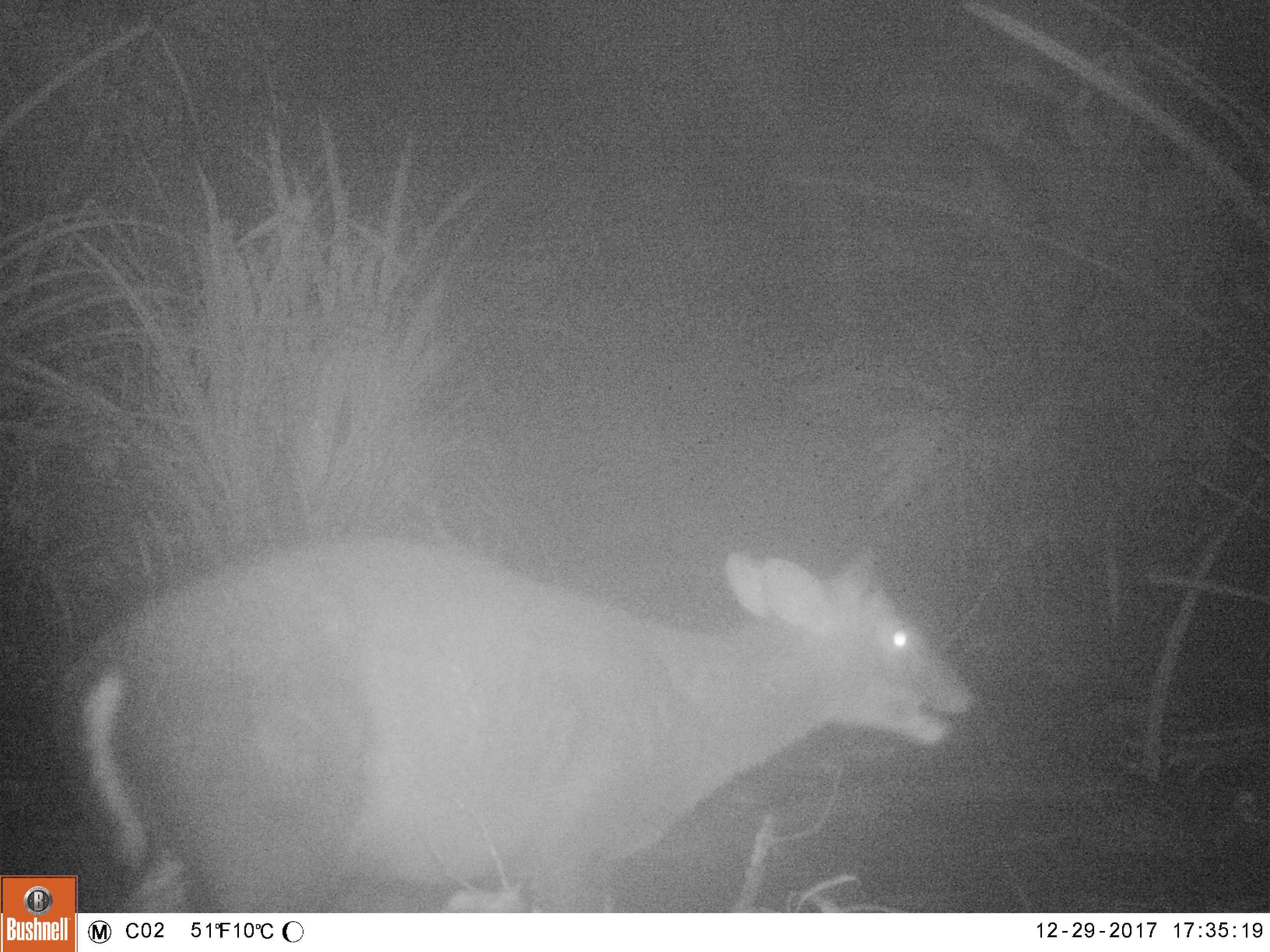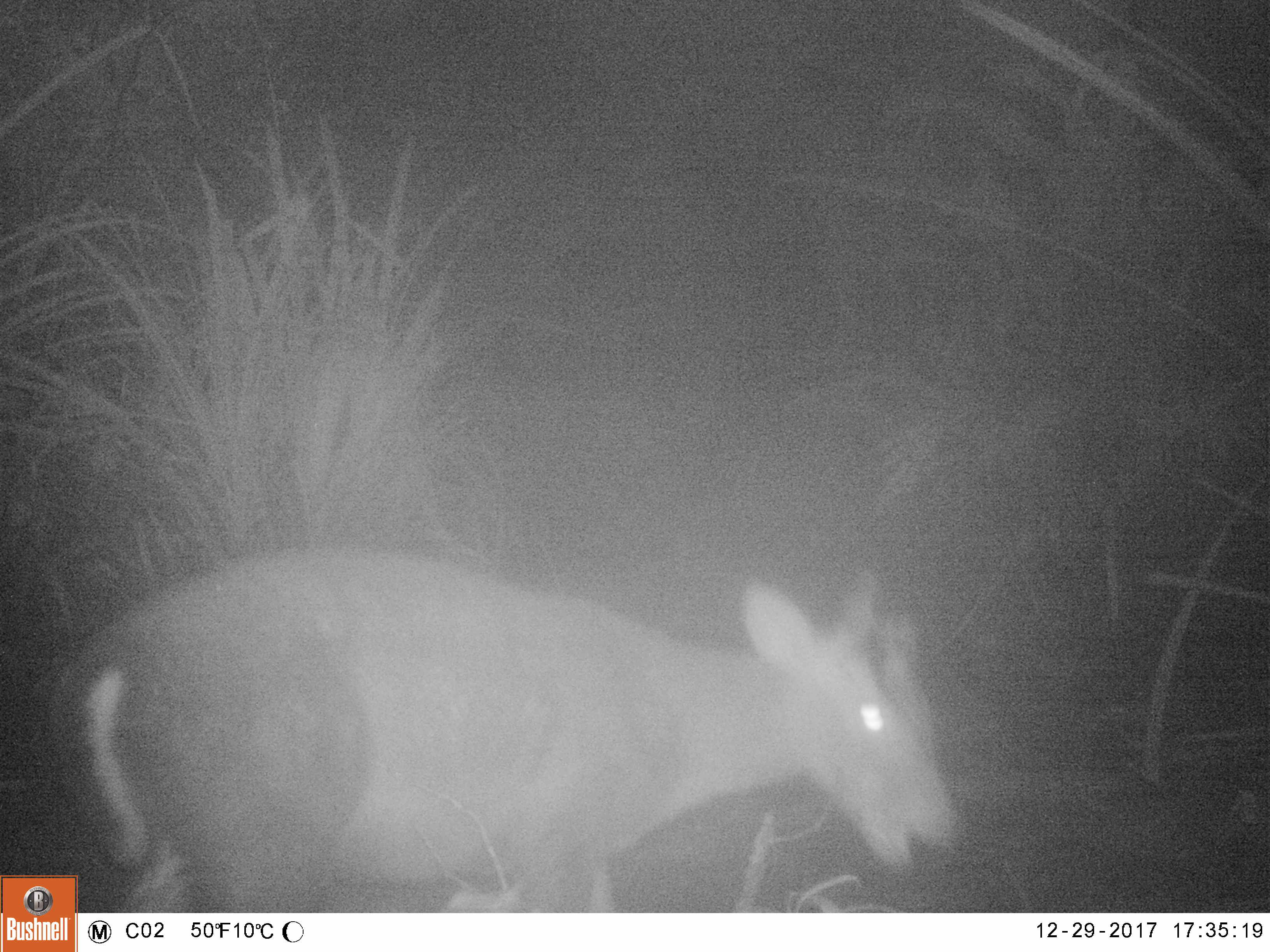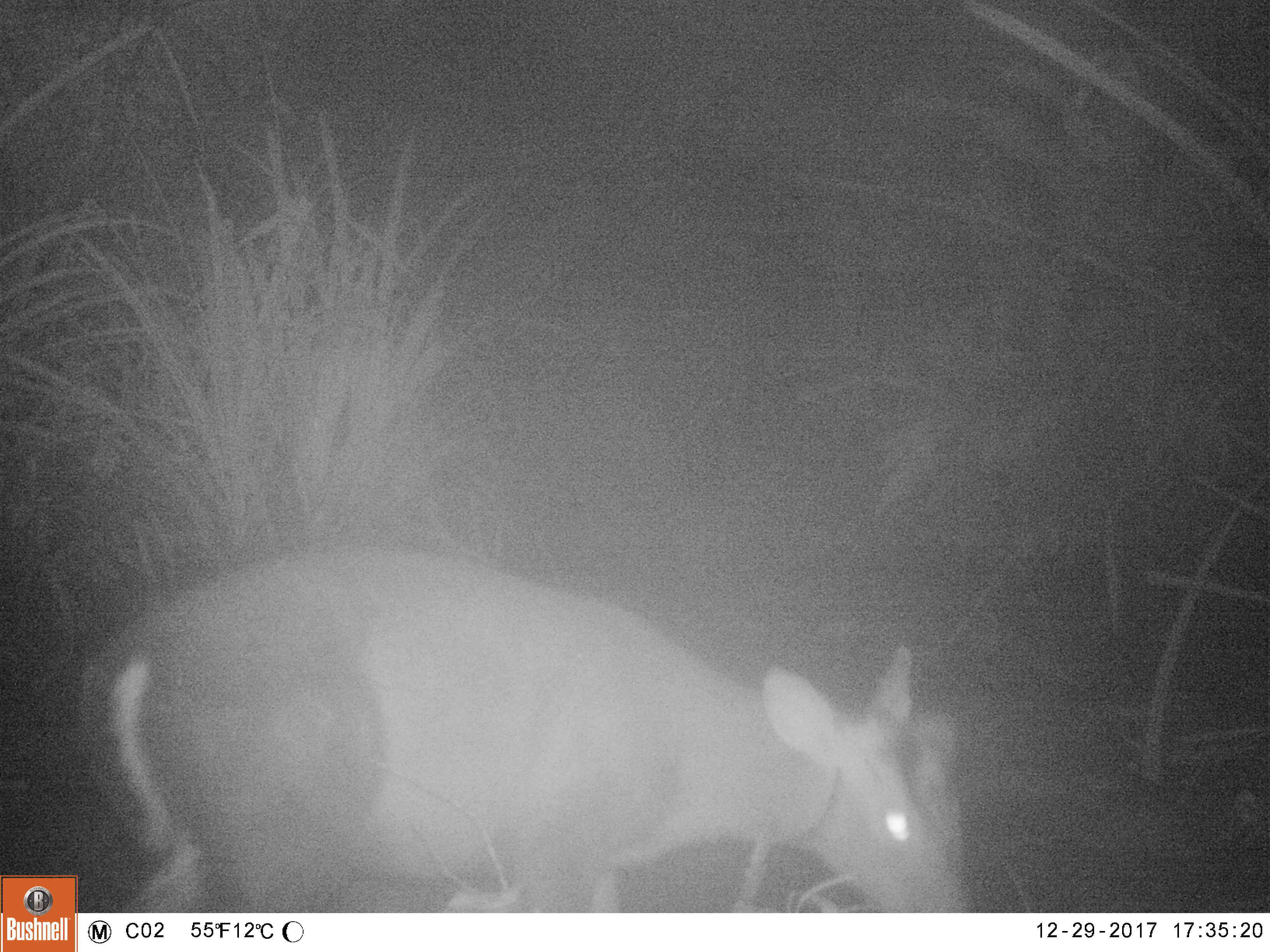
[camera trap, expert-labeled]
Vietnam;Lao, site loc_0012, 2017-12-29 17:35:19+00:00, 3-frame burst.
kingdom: Animalia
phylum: Chordata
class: Mammalia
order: Artiodactyla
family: Cervidae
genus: Muntiacus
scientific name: Muntiacus rooseveltorum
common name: roosevelt's muntjac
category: roosevelts muntjac group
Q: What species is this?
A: Roosevelts muntjac group (roosevelt's muntjac) (Muntiacus rooseveltorum).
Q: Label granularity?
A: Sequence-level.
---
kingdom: Animalia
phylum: Chordata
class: Mammalia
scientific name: Laurasiatheria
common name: ungulate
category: unidentified ungulates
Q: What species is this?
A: Unidentified ungulates (ungulate) (Laurasiatheria).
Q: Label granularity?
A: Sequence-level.